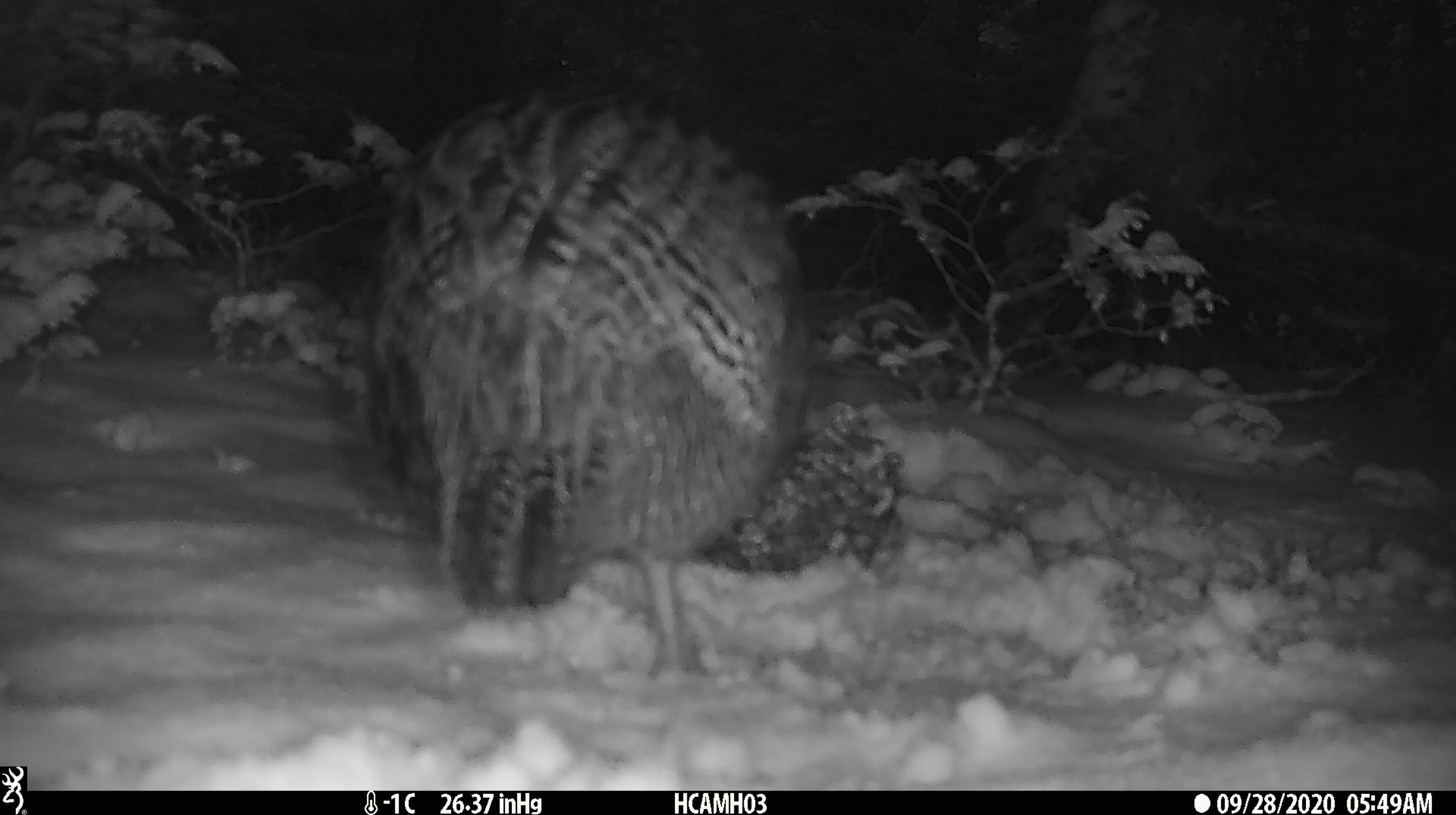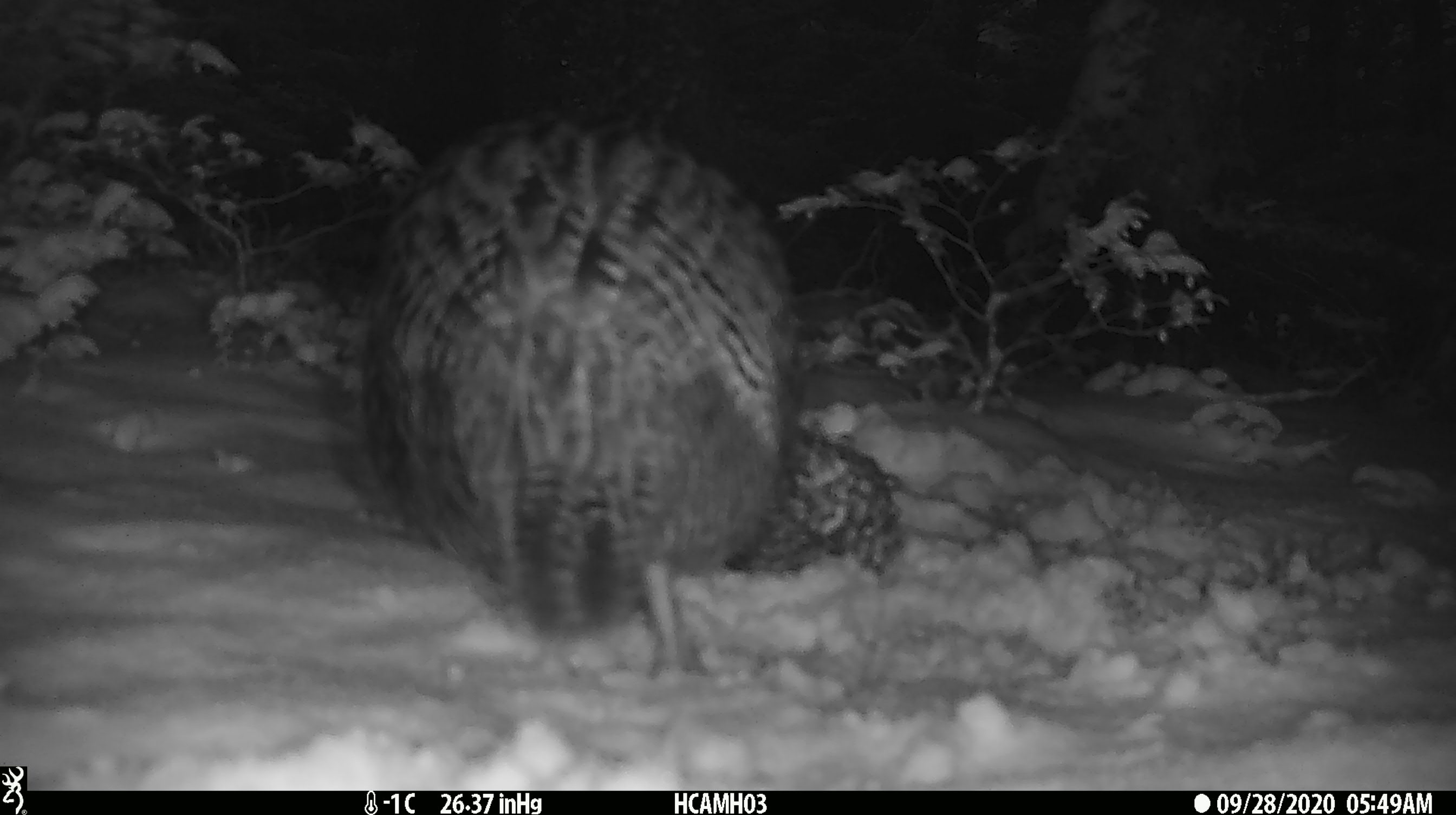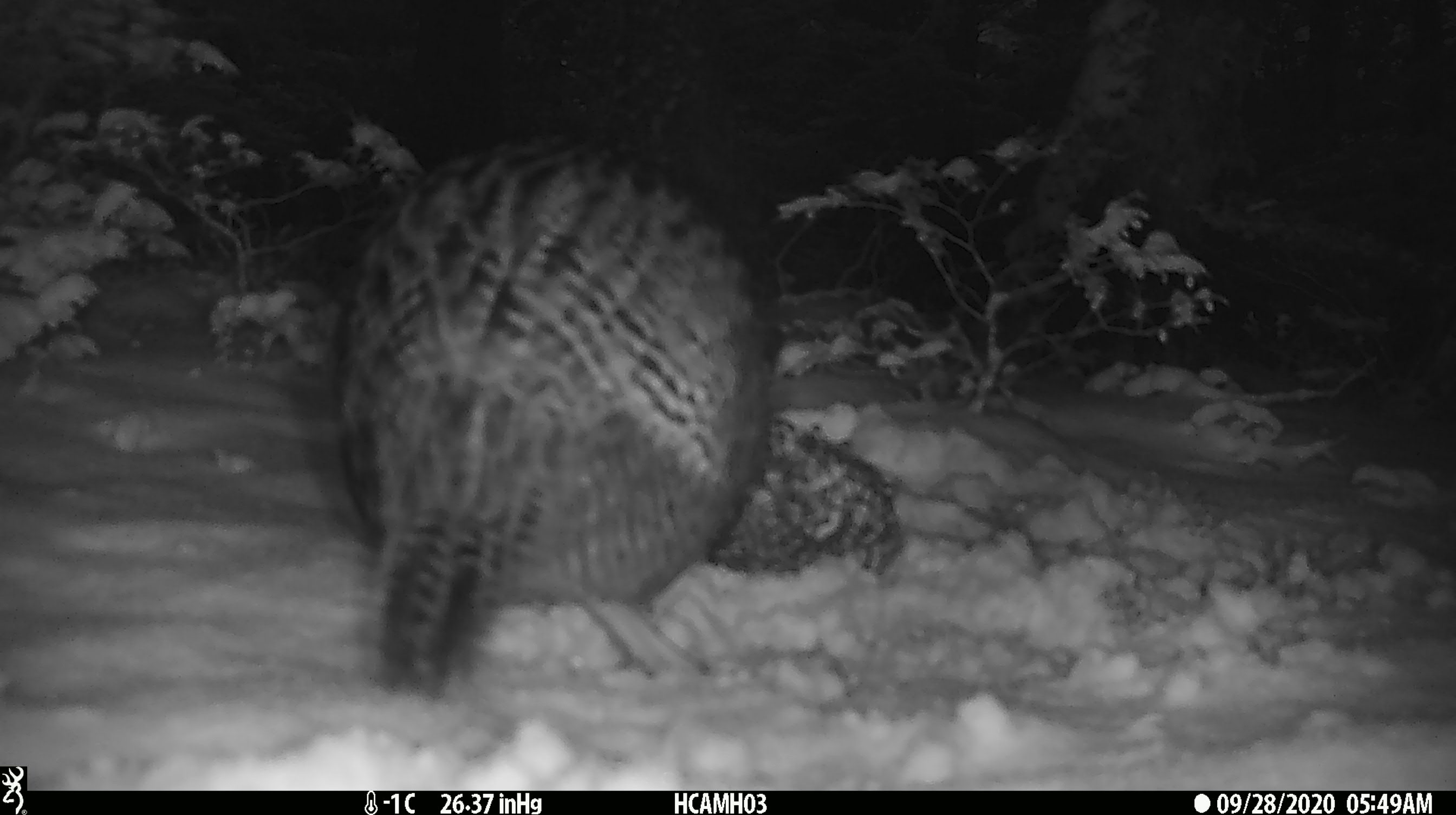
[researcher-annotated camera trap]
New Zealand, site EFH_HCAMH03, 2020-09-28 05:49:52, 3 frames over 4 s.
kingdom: Animalia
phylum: Chordata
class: Aves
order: Gruiformes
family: Rallidae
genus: Gallirallus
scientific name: Gallirallus australis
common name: weka